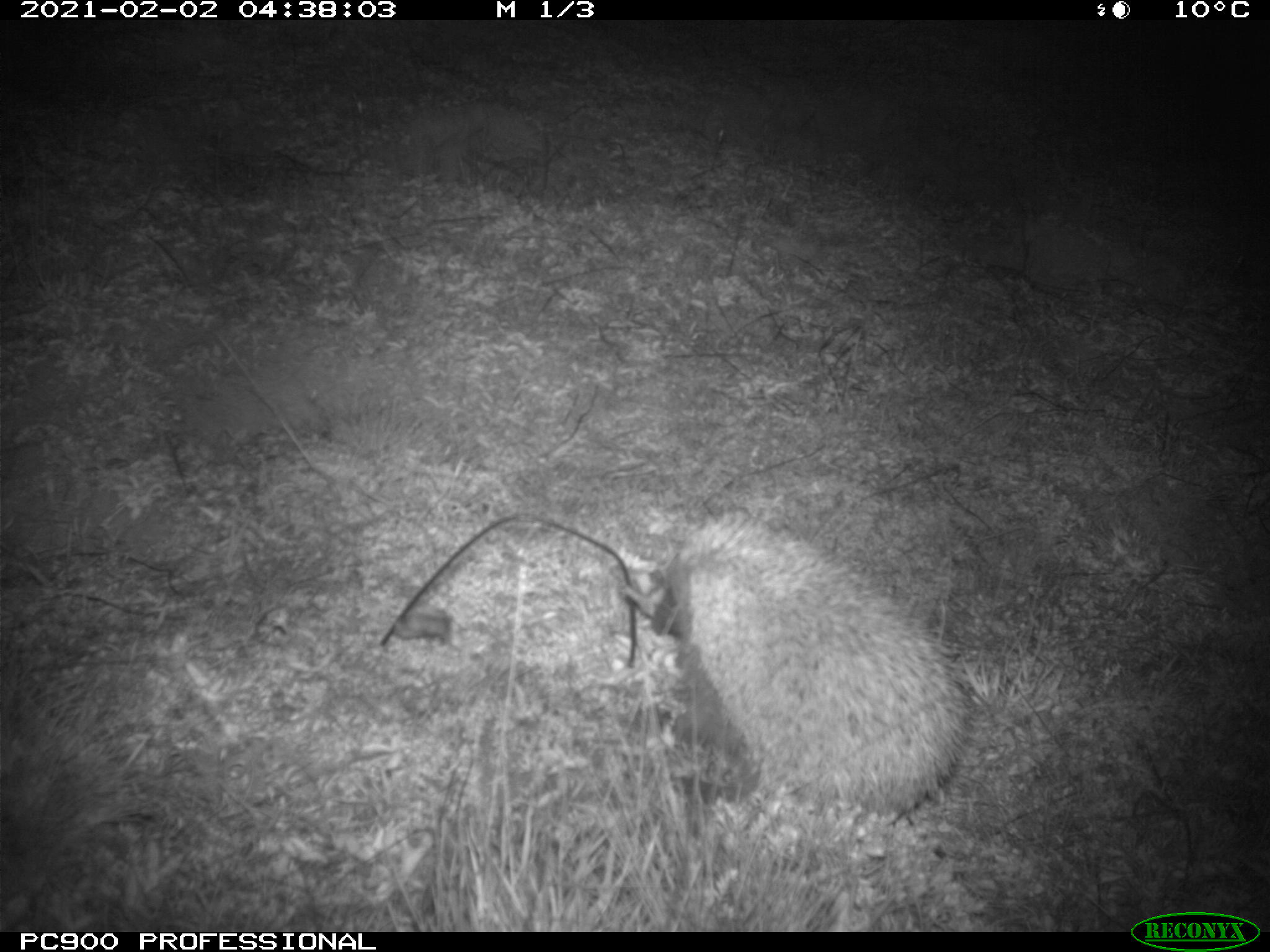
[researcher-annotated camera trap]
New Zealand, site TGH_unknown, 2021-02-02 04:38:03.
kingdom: Animalia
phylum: Chordata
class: Mammalia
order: Eulipotyphla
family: Erinaceidae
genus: Erinaceus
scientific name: Erinaceus europaeus europaeus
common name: european hedgehog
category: hedgehog